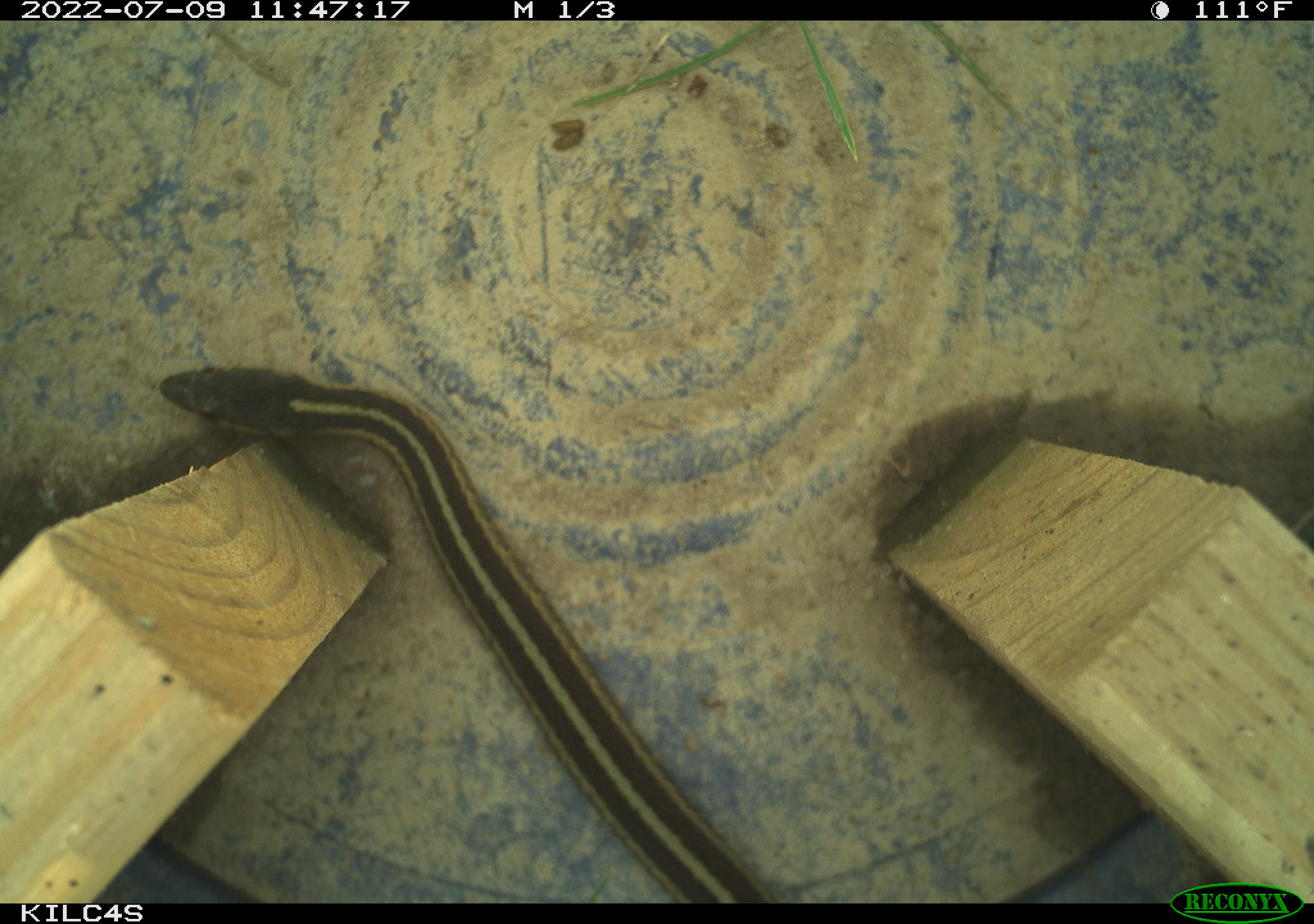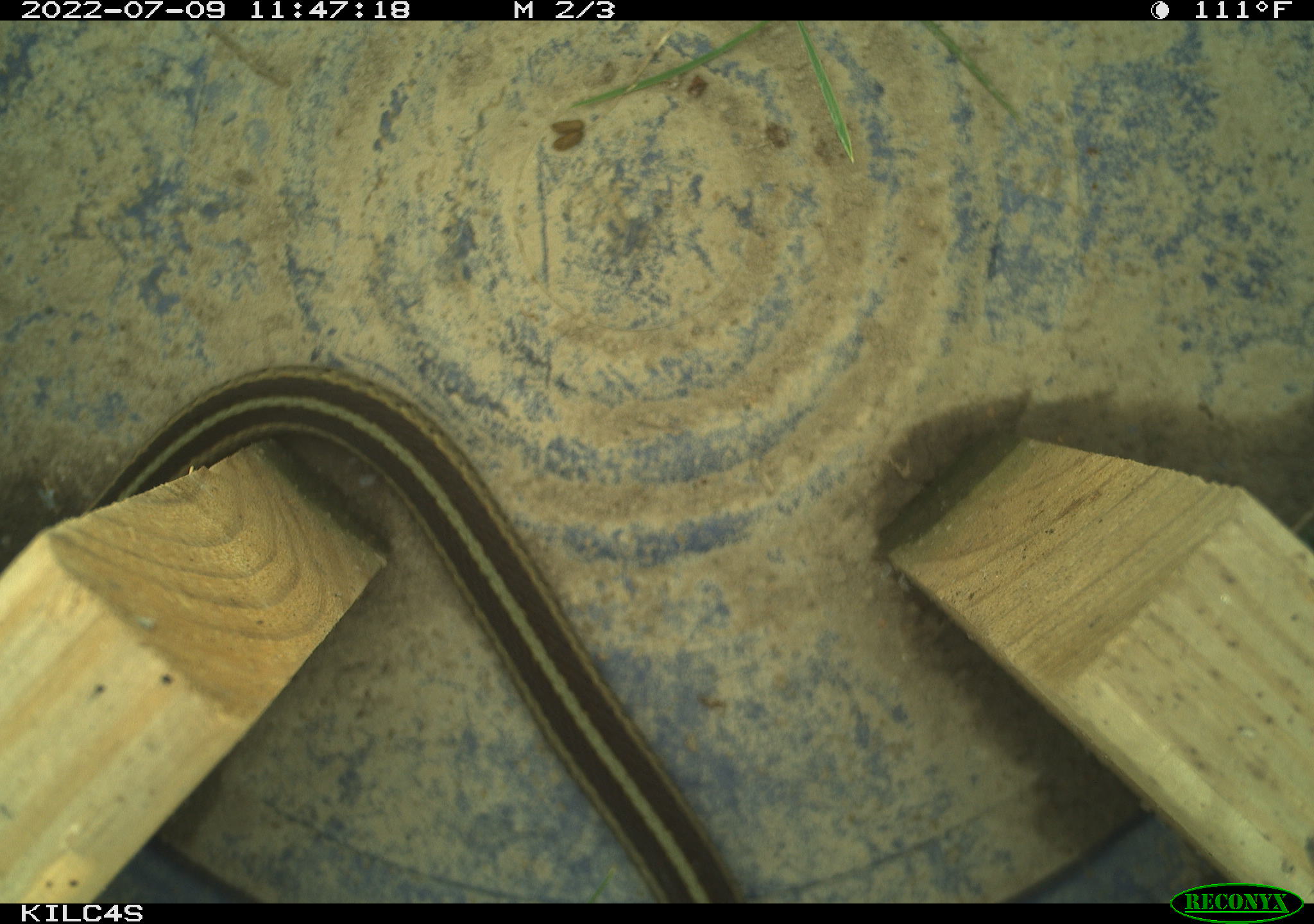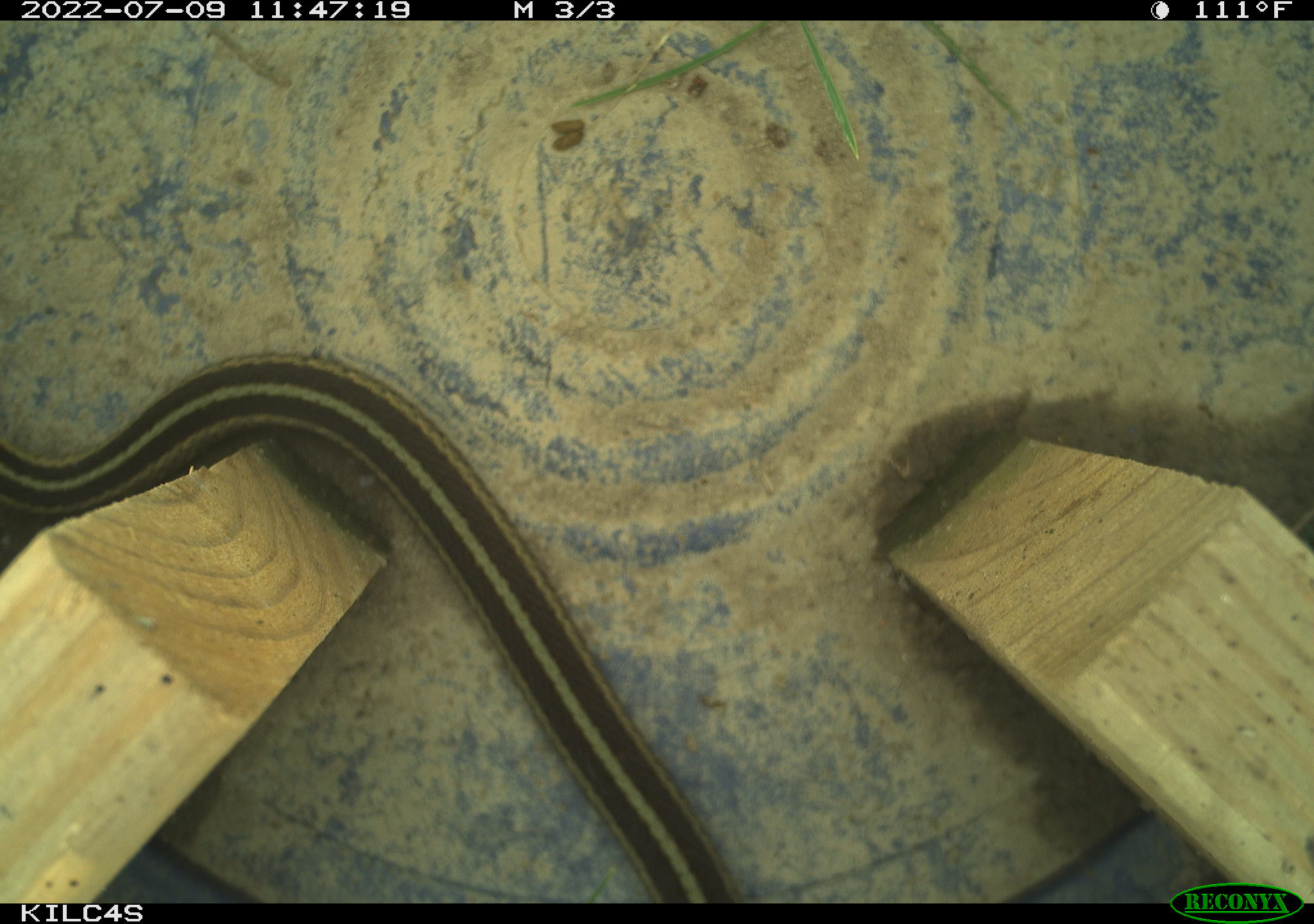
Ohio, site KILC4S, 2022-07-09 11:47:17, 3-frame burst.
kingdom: Animalia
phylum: Chordata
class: Reptilia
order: Squamata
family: Colubridae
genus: Thamnophis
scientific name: Thamnophis sirtalis sirtalis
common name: eastern gartersnake